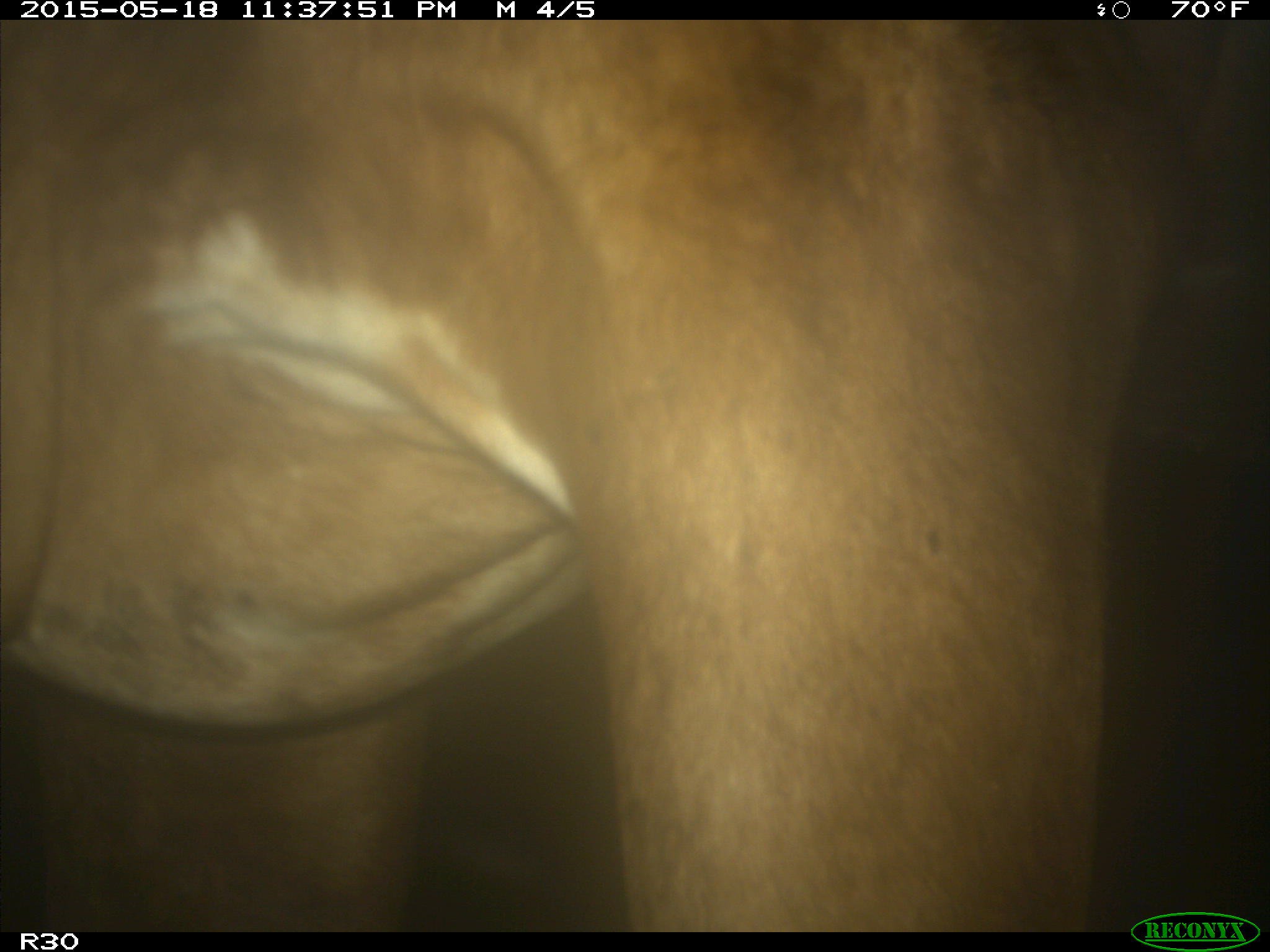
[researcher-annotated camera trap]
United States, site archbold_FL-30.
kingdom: Animalia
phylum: Chordata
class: Mammalia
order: Artiodactyla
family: Bovidae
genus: Bos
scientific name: Bos taurus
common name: domestic cow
Bos taurus (domestic cow).